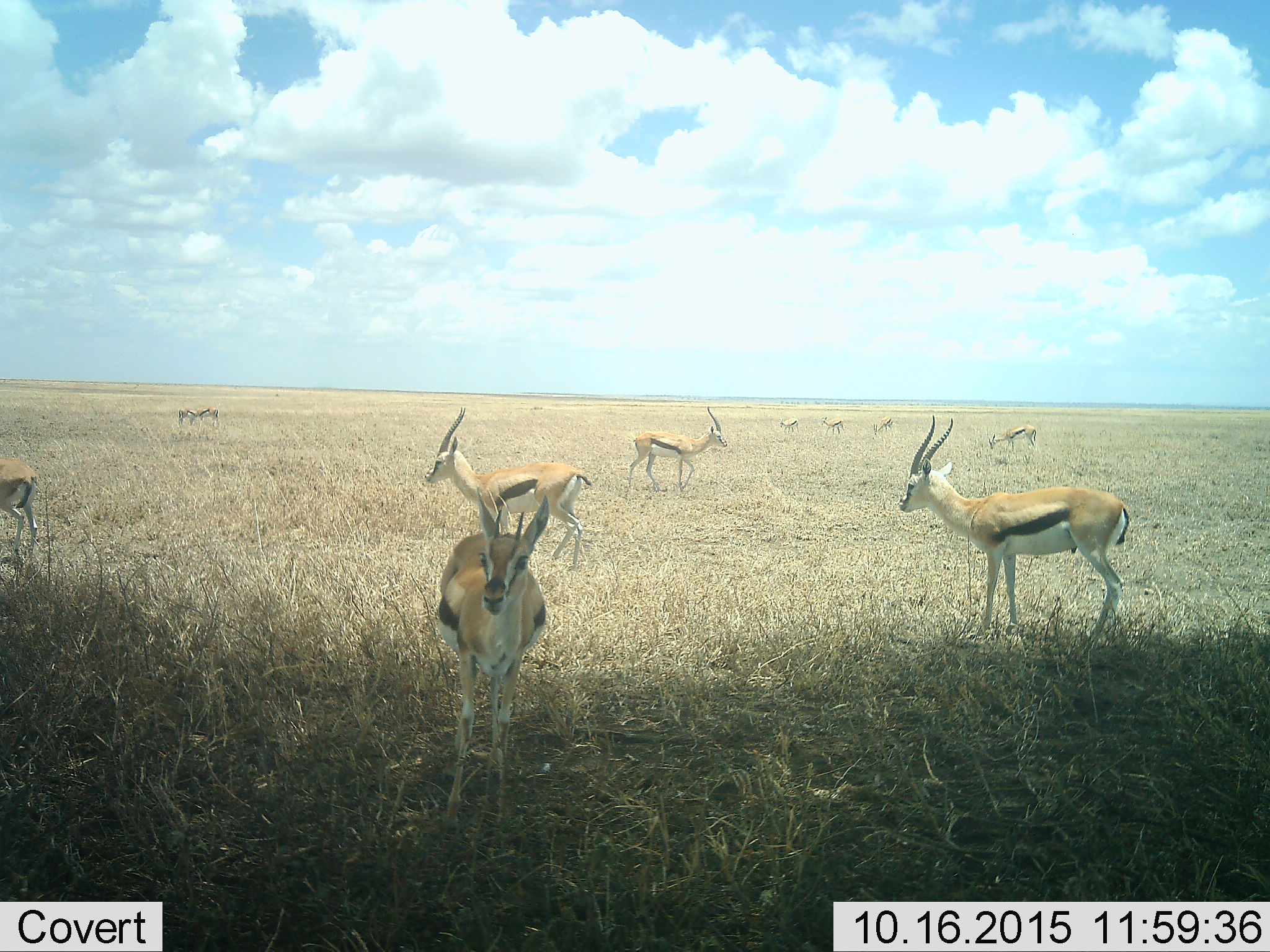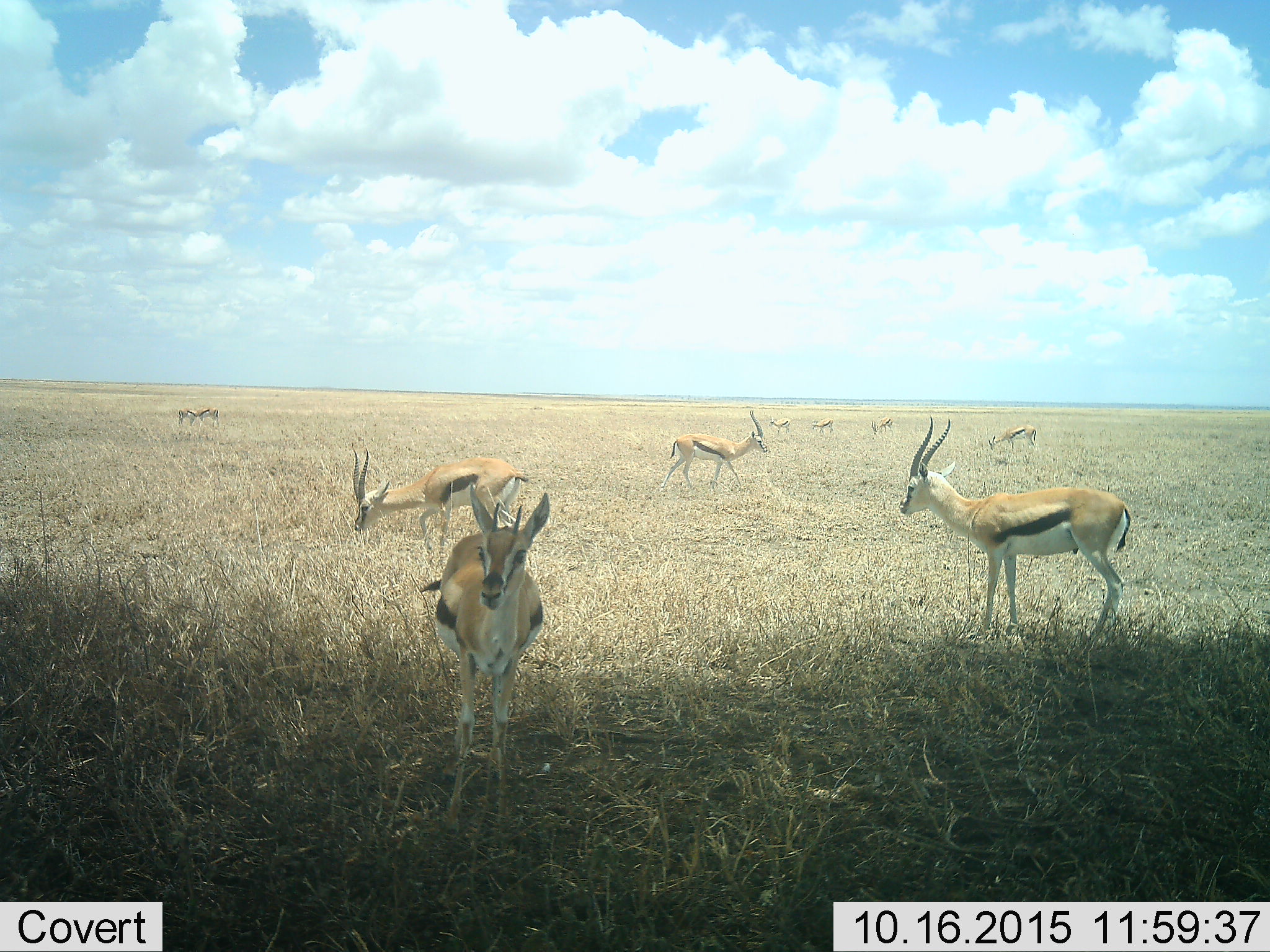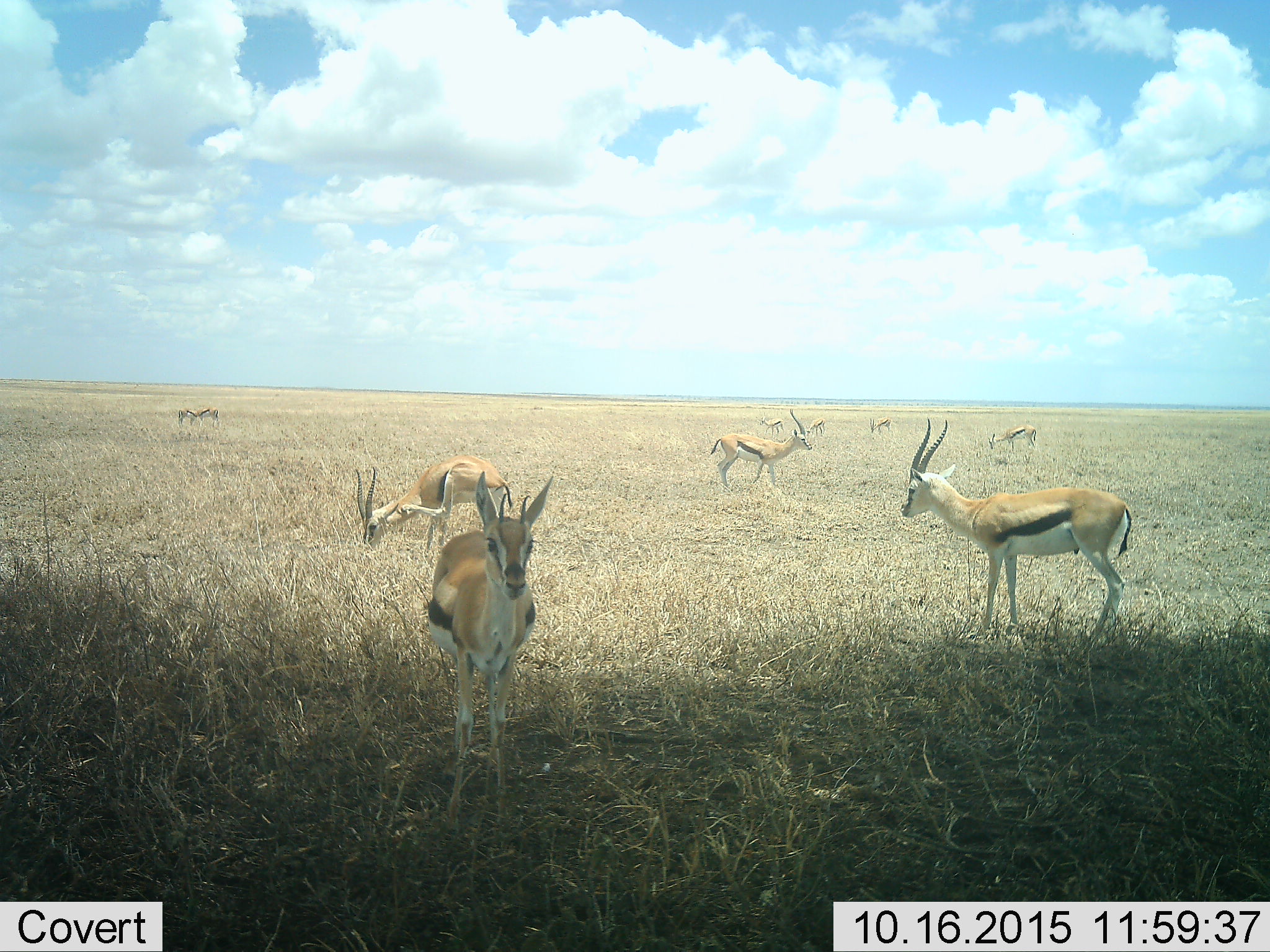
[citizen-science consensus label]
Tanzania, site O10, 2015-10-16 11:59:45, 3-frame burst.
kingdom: Animalia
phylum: Chordata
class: Mammalia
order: Artiodactyla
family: Bovidae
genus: Eudorcas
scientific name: Eudorcas thomsonii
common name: thomson's gazelle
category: gazellethomsons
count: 11-50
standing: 67%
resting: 0%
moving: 67%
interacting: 0%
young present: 17%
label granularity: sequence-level